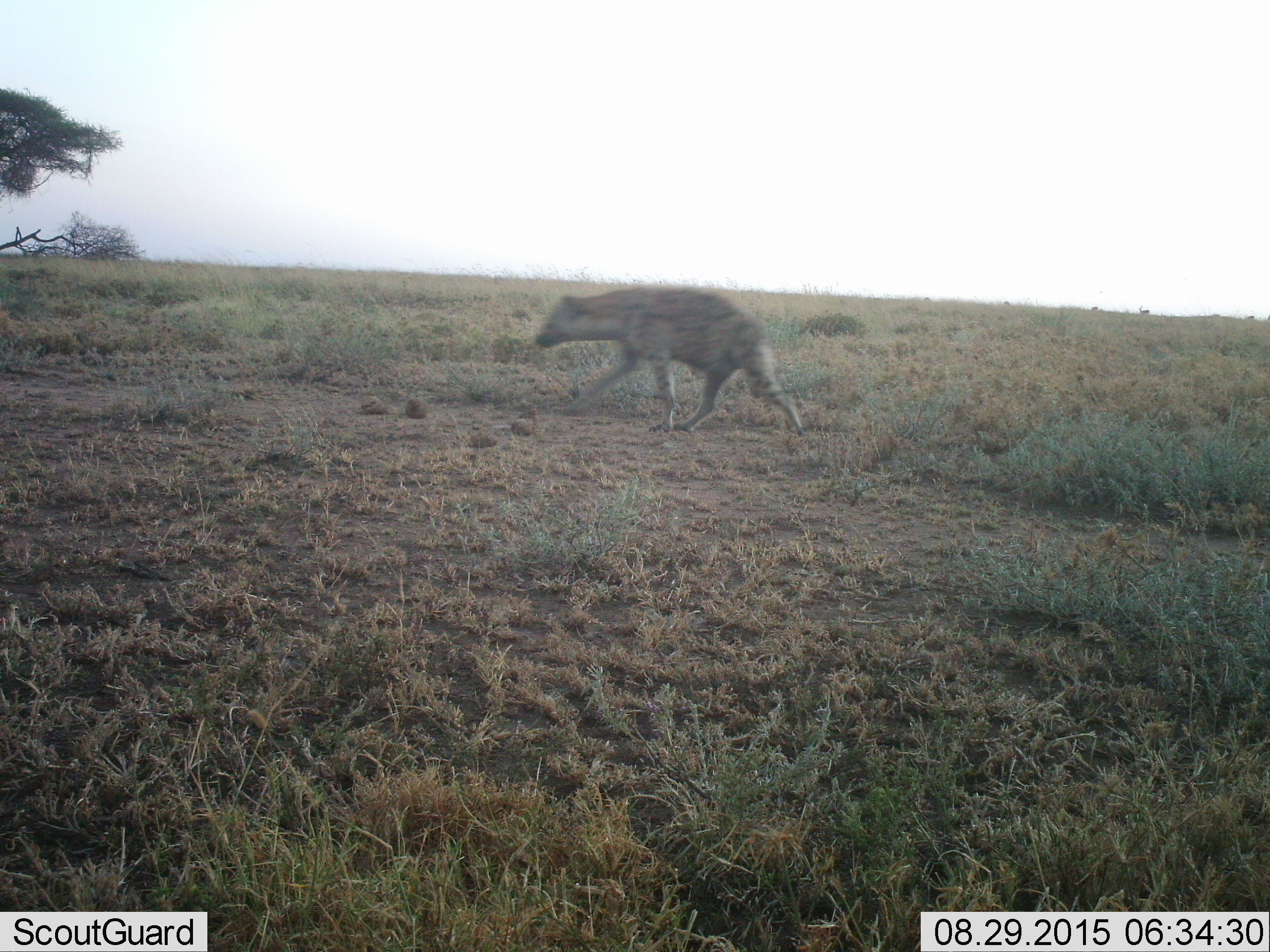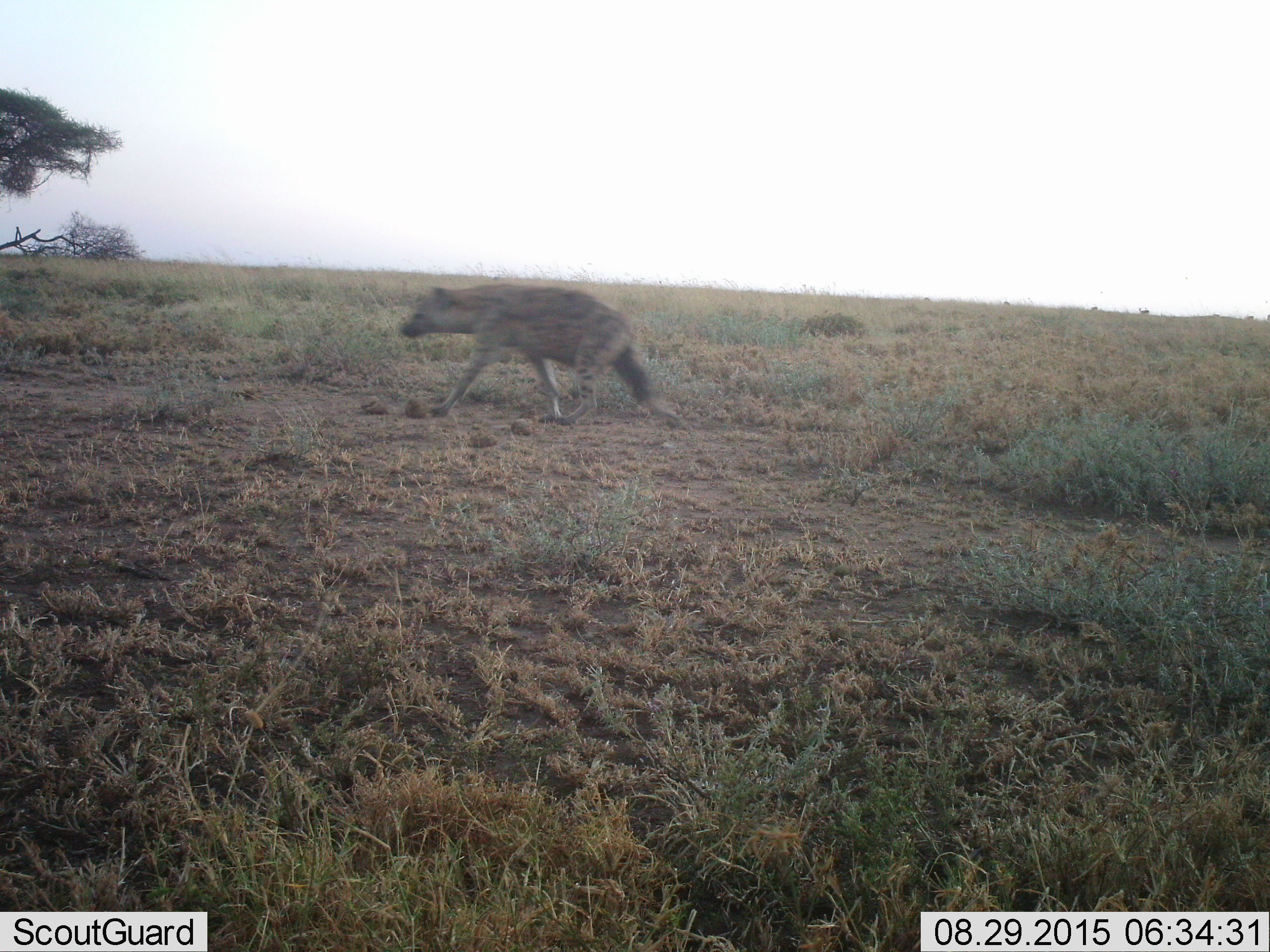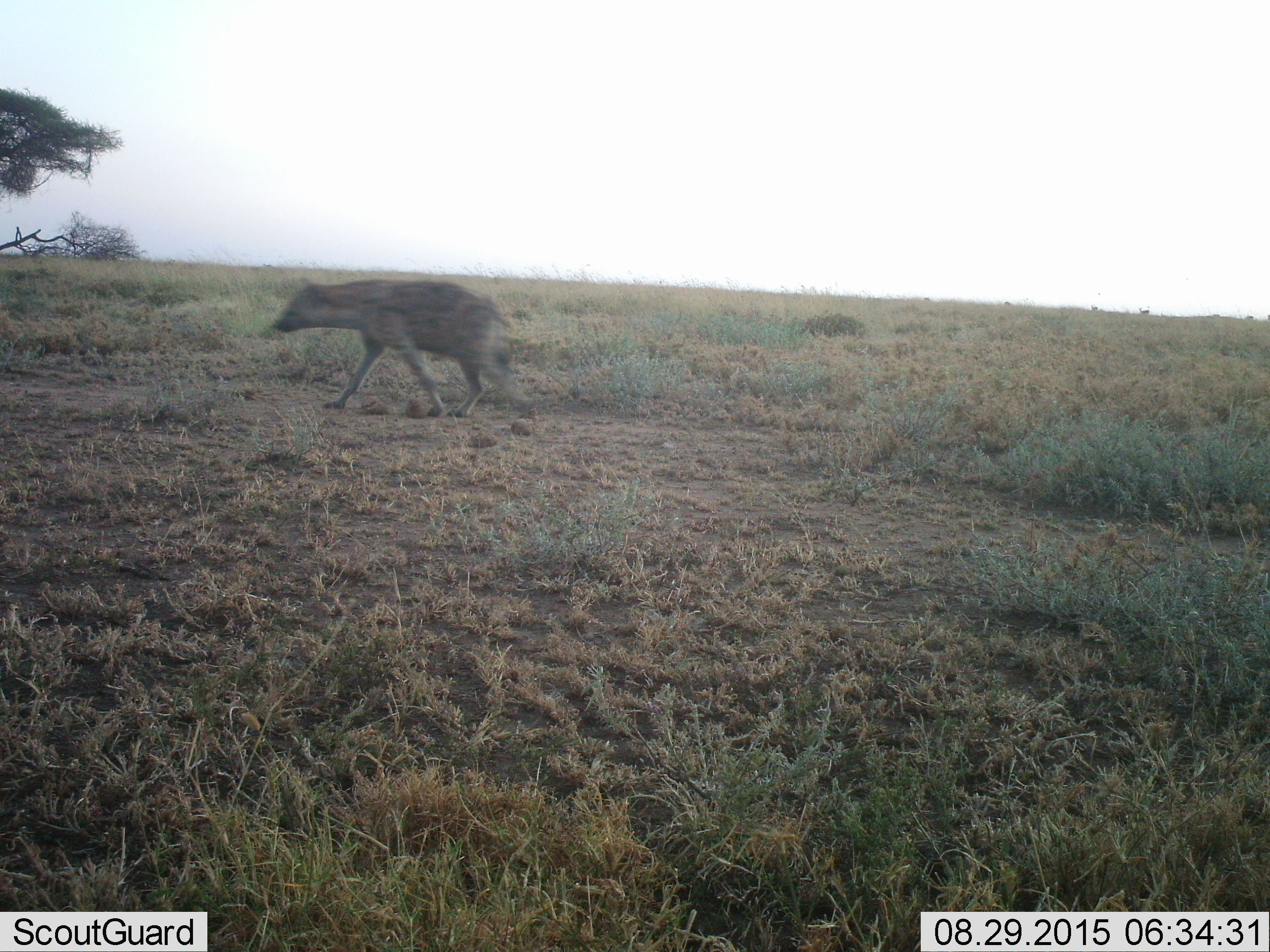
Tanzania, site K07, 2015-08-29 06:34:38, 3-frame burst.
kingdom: Animalia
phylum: Chordata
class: Mammalia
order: Carnivora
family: Hyaenidae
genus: Crocuta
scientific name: Crocuta crocuta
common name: spotted hyena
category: hyenaspotted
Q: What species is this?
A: Hyenaspotted (spotted hyena) (Crocuta crocuta).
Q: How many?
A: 1.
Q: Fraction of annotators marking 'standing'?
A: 12%.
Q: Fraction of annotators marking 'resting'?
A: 0%.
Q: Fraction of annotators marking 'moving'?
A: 100%.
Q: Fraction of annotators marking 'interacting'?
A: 0%.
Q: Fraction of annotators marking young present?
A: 0%.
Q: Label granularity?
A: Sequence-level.